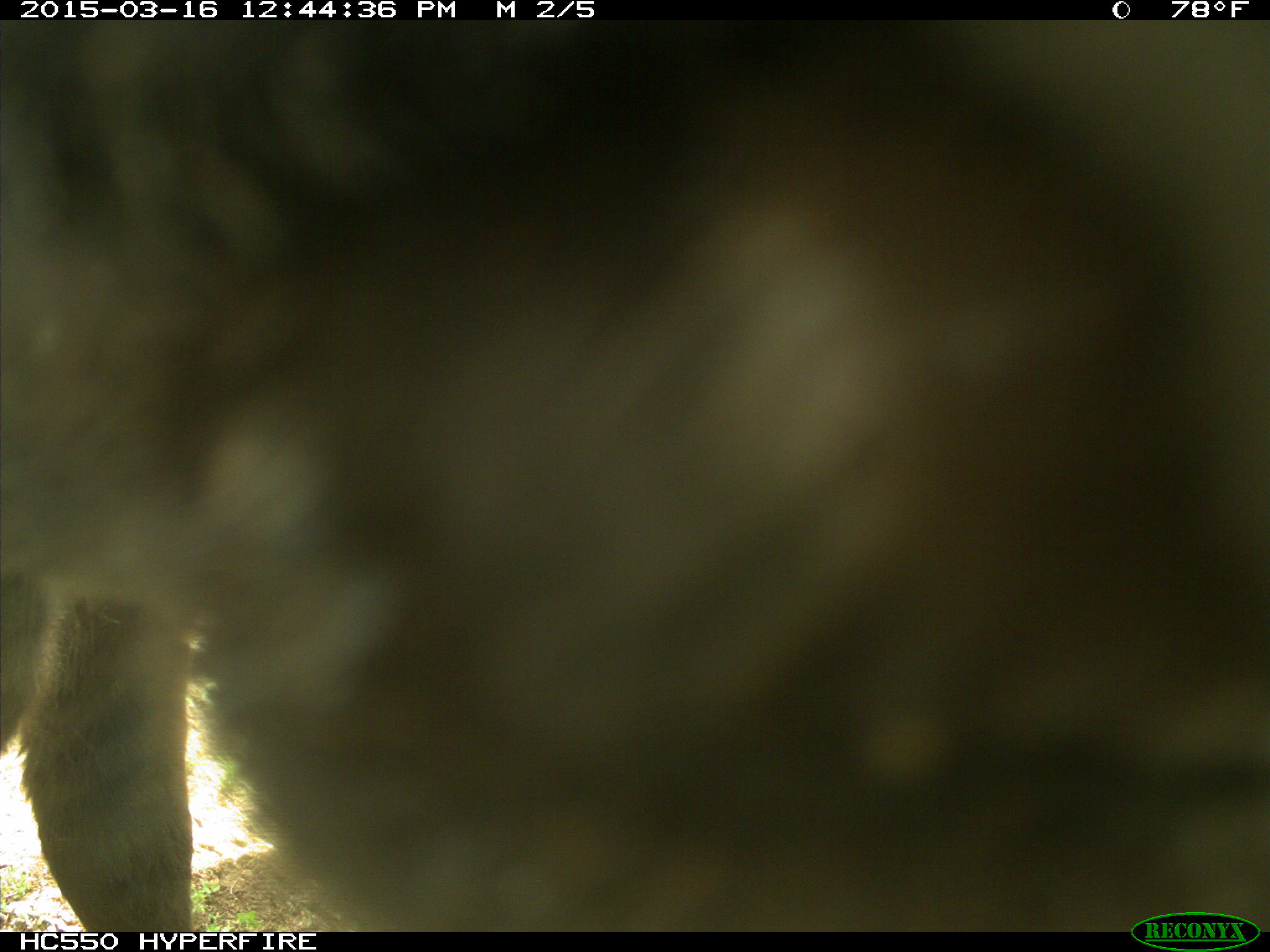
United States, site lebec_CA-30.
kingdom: Animalia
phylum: Chordata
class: Mammalia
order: Artiodactyla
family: Bovidae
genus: Bos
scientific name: Bos taurus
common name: domestic cow